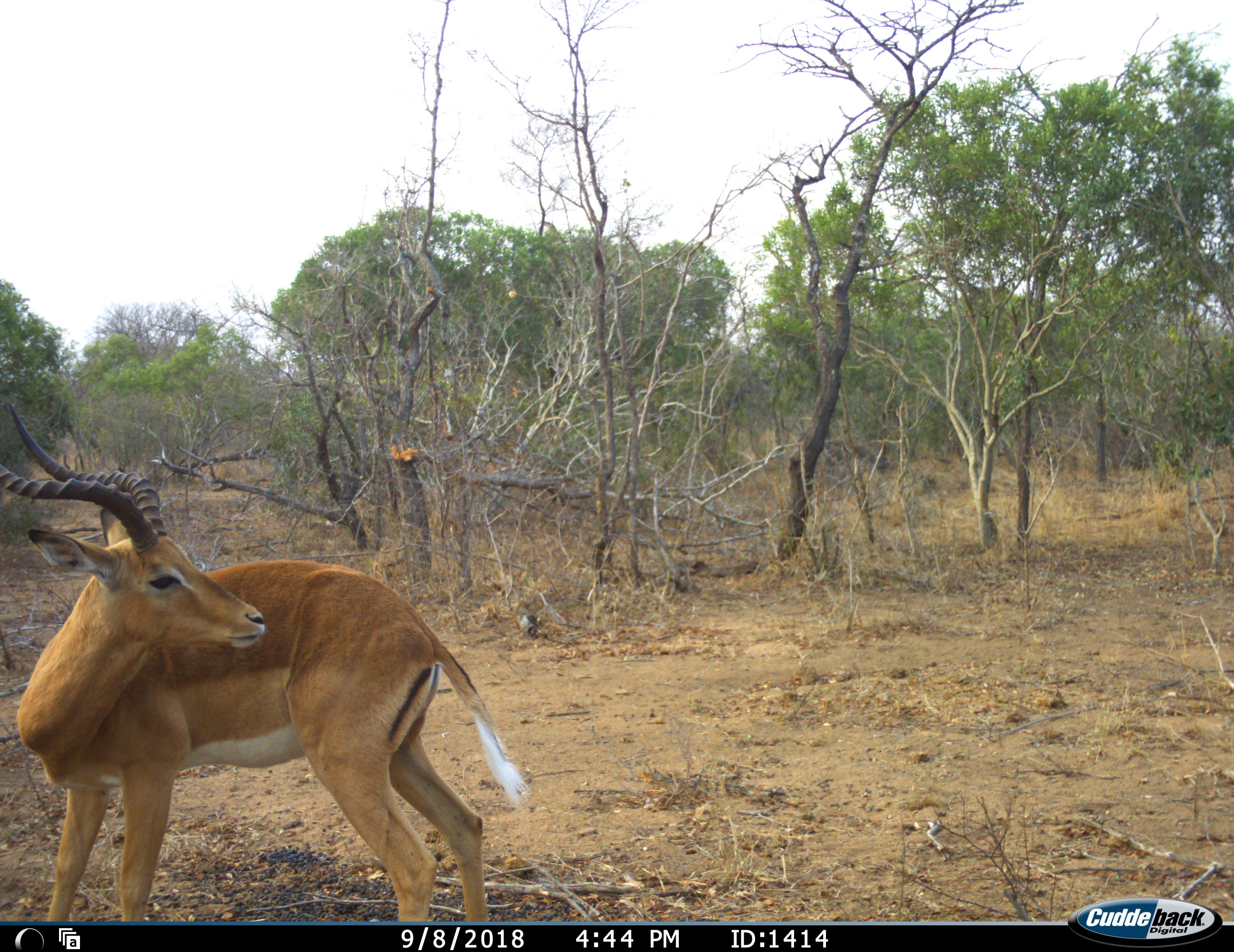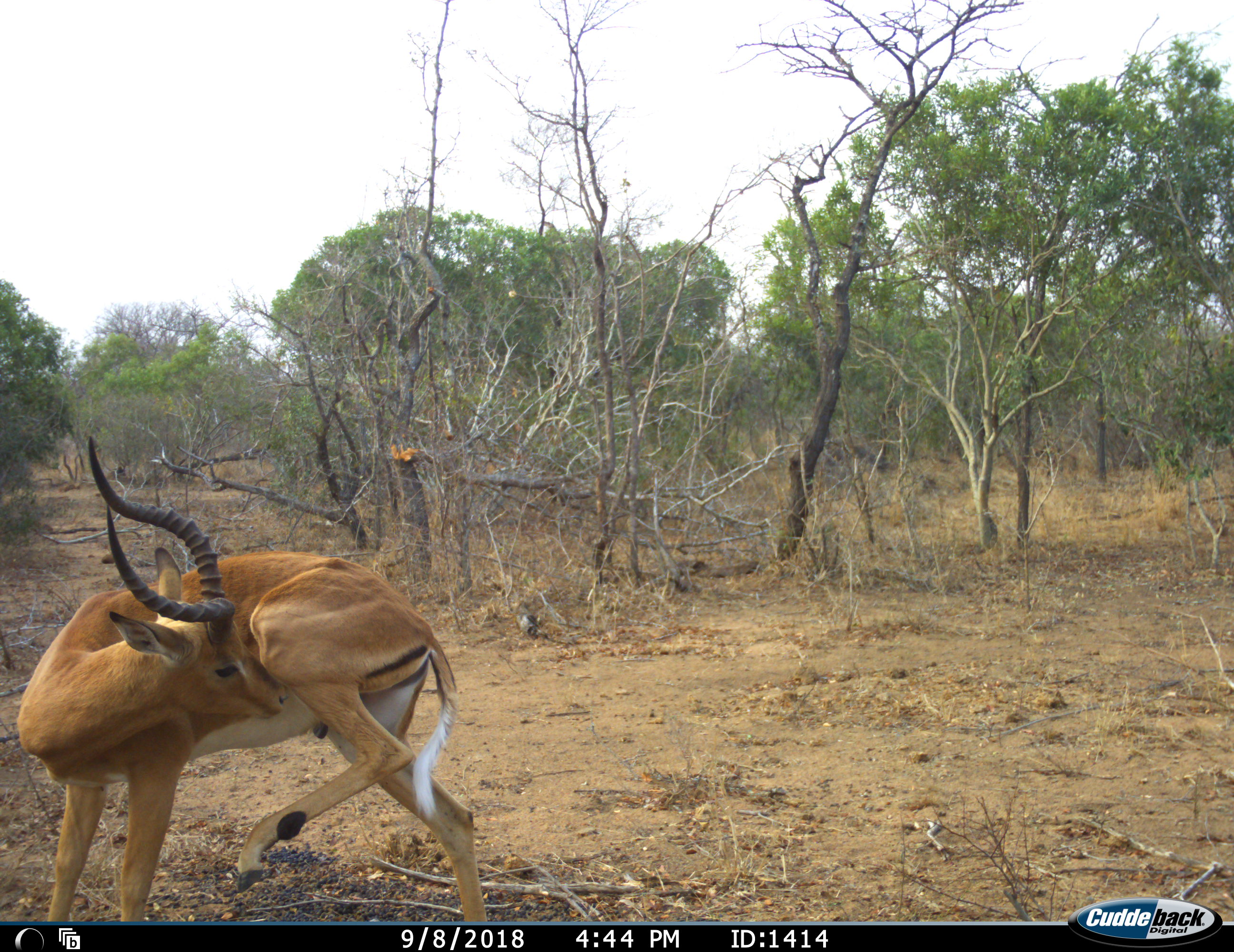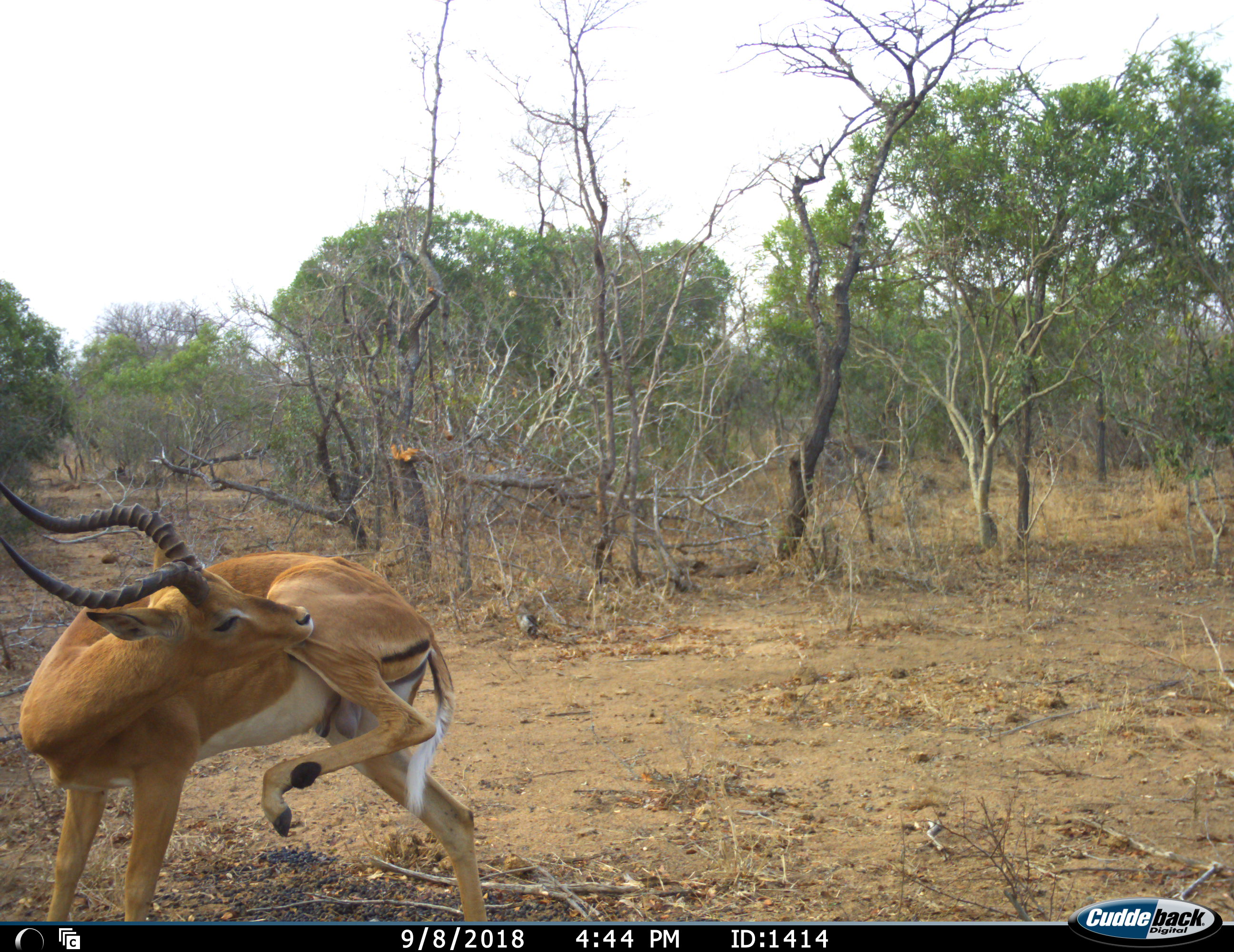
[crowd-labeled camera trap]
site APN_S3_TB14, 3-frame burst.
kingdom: Animalia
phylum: Chordata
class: Mammalia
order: Artiodactyla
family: Bovidae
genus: Aepyceros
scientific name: Aepyceros melampus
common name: impala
Impala (Aepyceros melampus), count 1. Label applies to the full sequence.